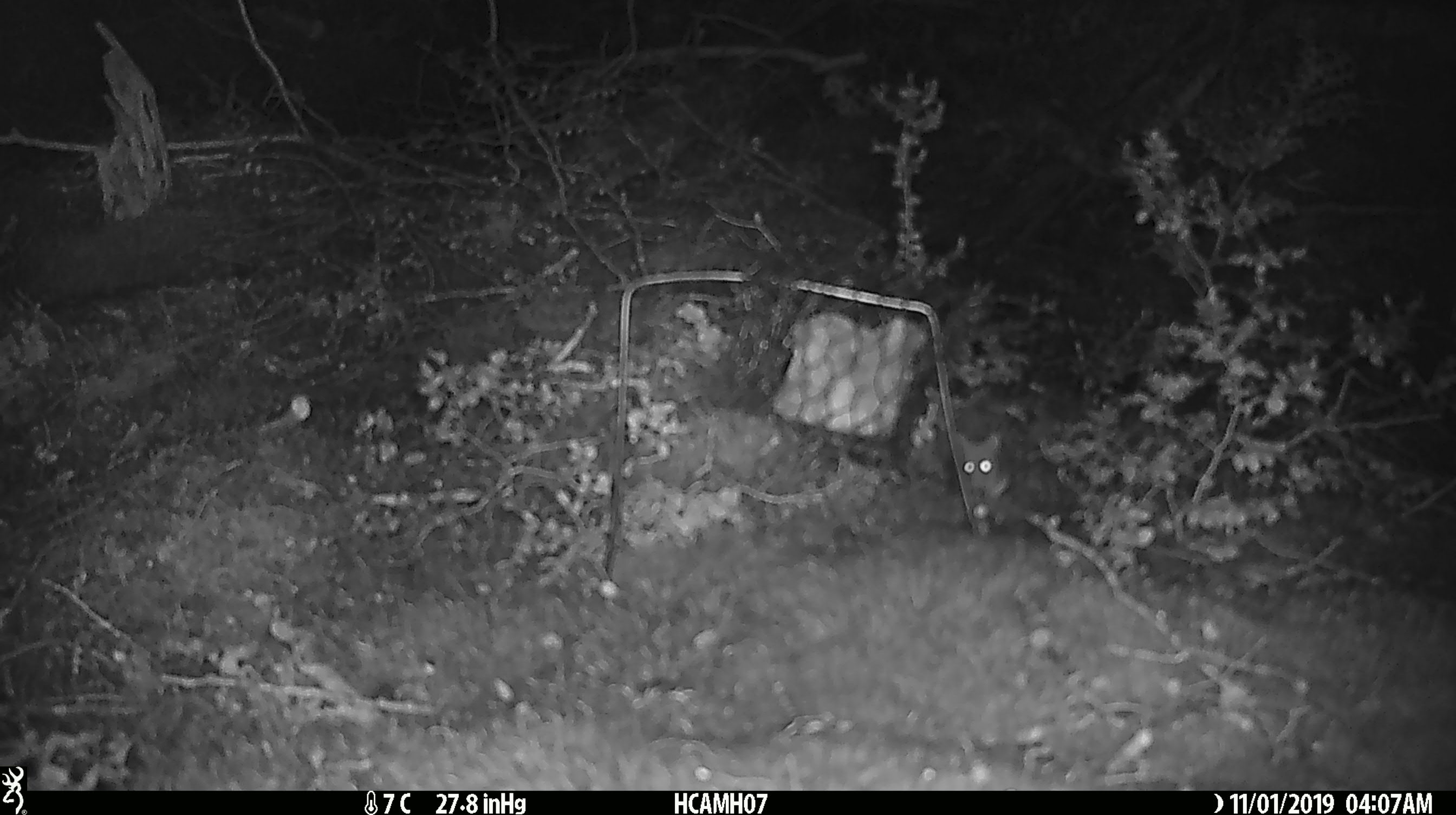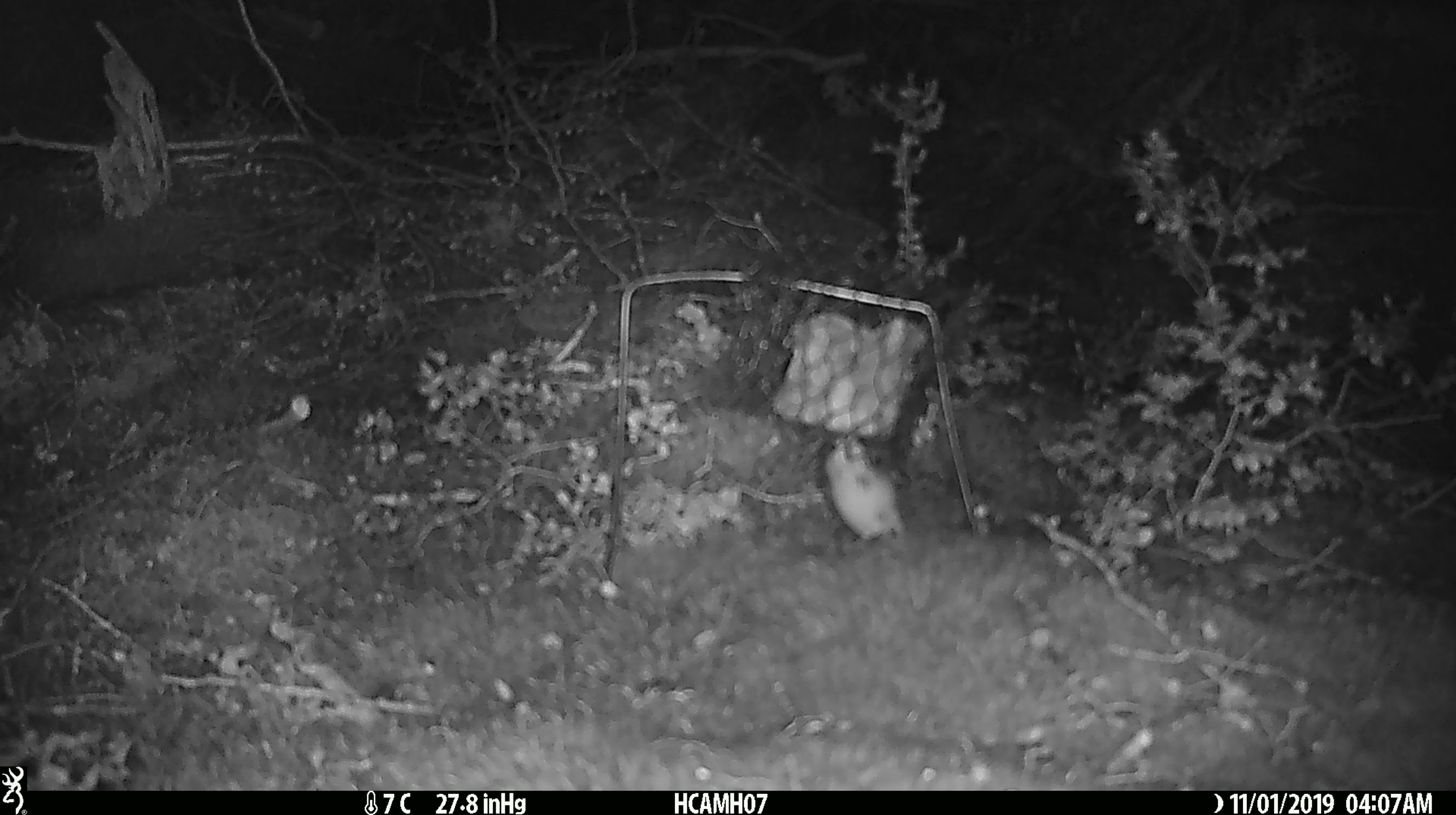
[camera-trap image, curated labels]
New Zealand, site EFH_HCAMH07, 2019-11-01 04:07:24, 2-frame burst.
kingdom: Animalia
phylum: Chordata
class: Mammalia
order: Rodentia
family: Muridae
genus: Mus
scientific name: Mus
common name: mouse